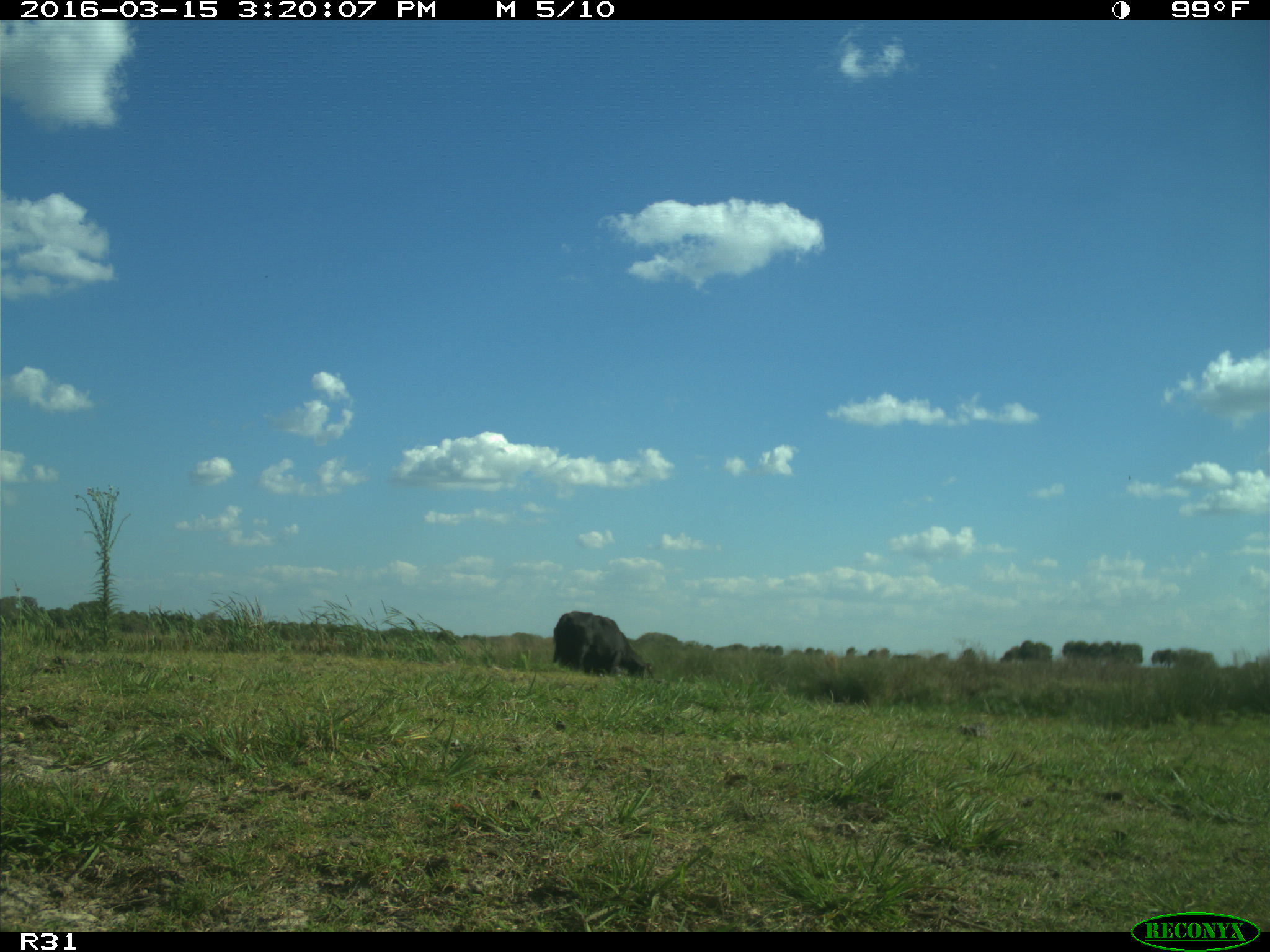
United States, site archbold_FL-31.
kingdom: Animalia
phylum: Chordata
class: Mammalia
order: Artiodactyla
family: Bovidae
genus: Bos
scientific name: Bos taurus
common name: domestic cow